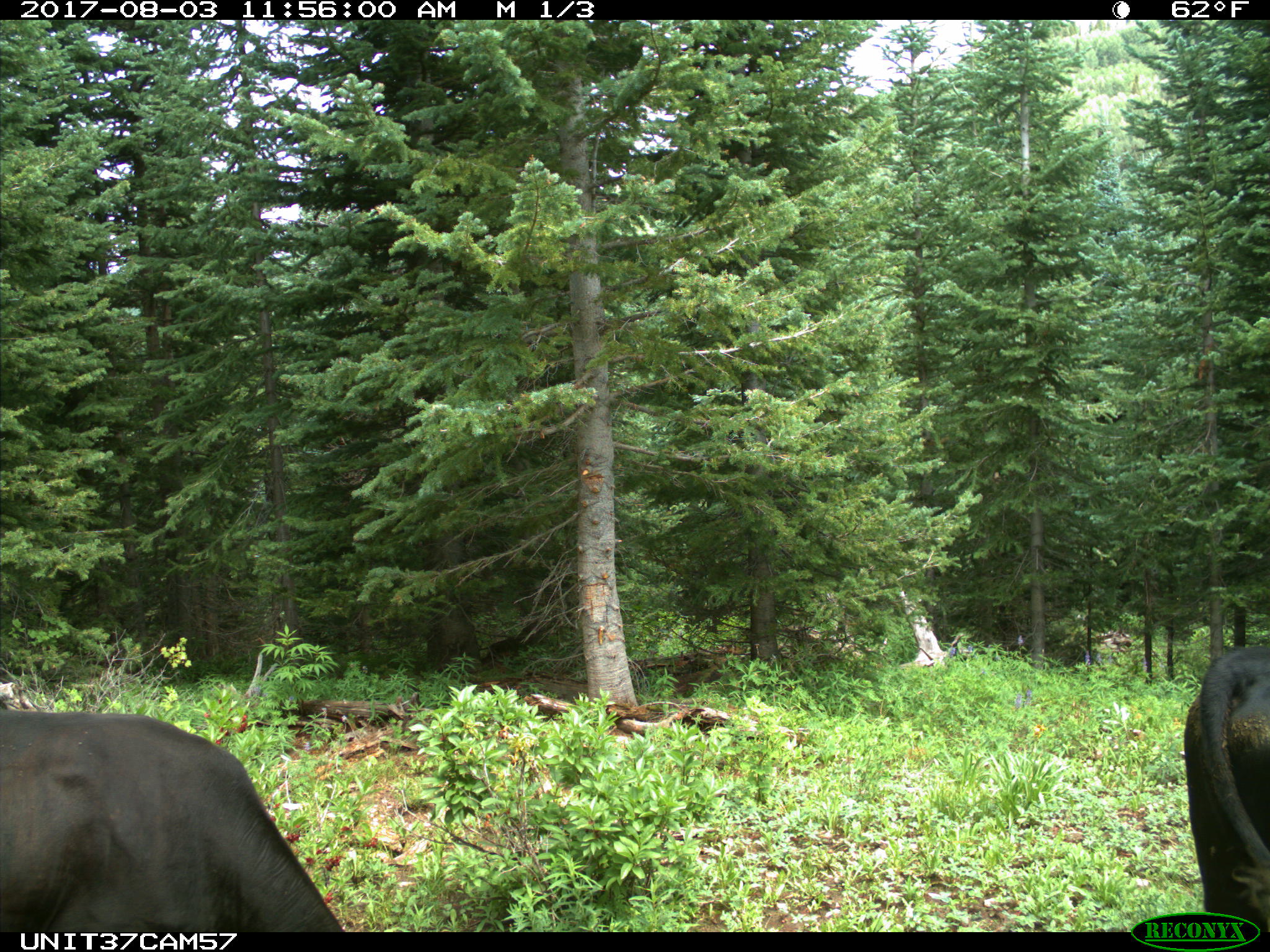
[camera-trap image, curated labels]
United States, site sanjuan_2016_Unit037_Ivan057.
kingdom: Animalia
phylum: Chordata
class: Mammalia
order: Artiodactyla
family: Bovidae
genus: Bos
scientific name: Bos taurus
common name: domestic cow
Bos taurus (domestic cow).